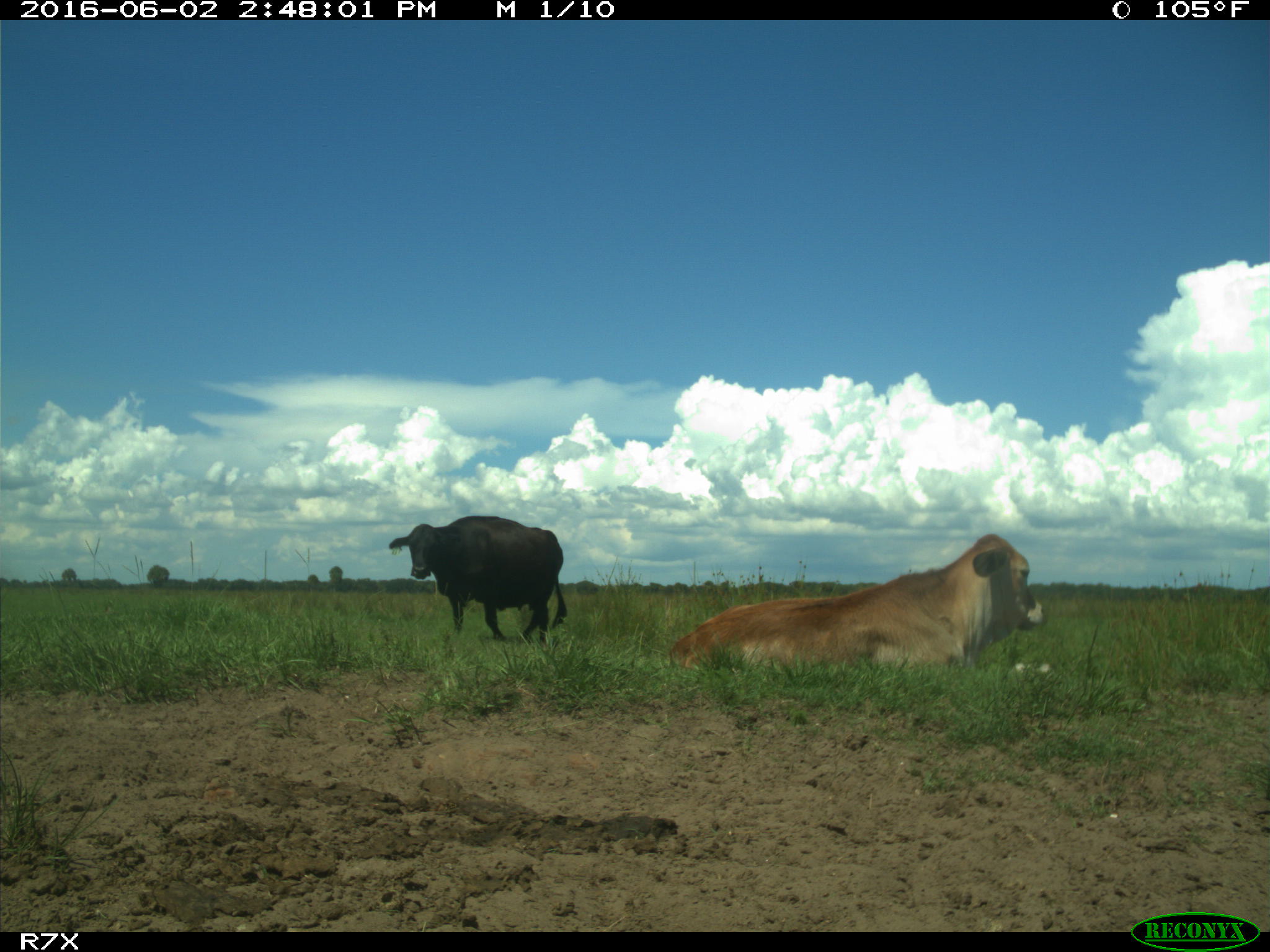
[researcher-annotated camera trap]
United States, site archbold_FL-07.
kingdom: Animalia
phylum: Chordata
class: Mammalia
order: Artiodactyla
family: Bovidae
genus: Bos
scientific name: Bos taurus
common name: domestic cow